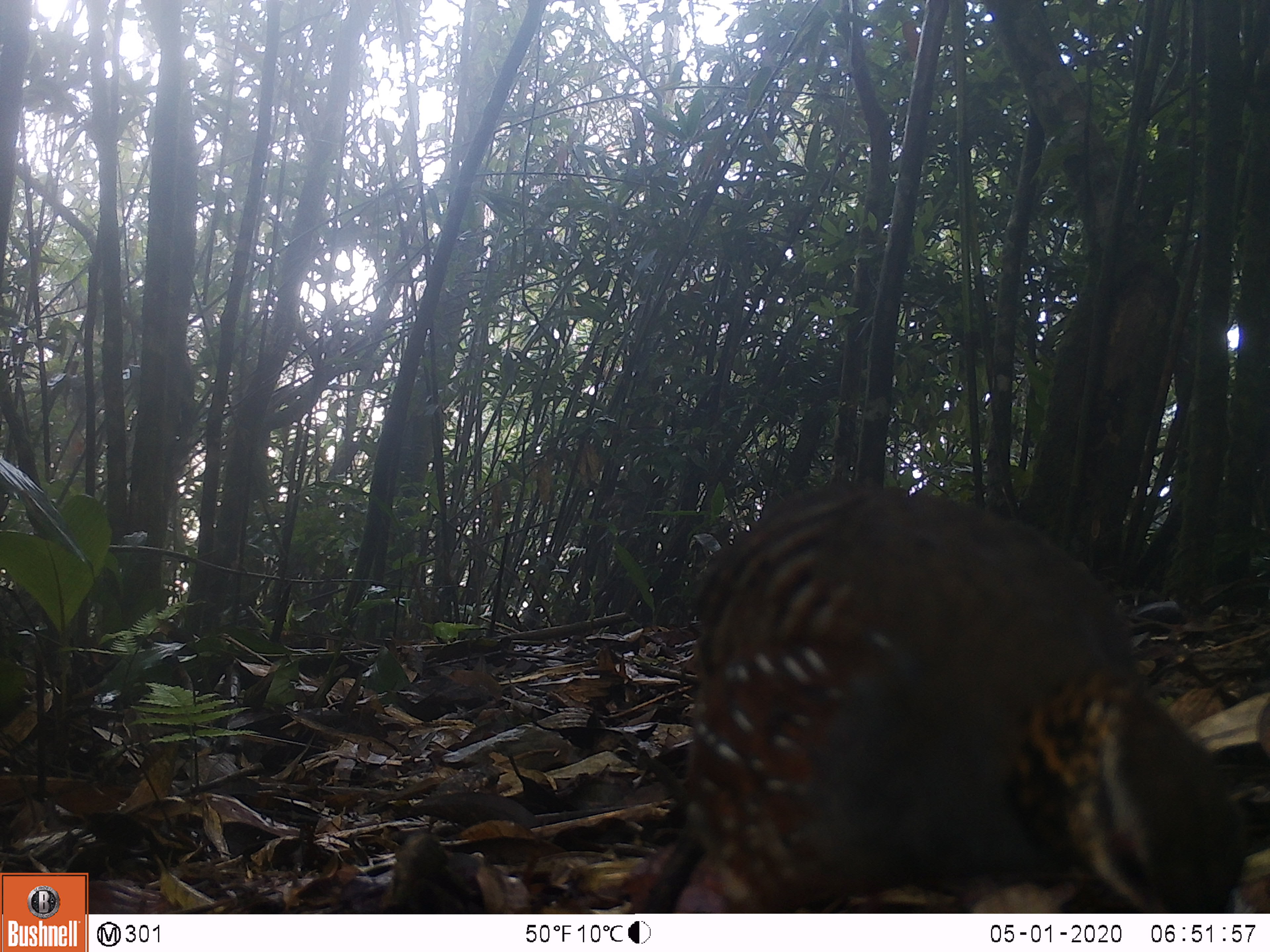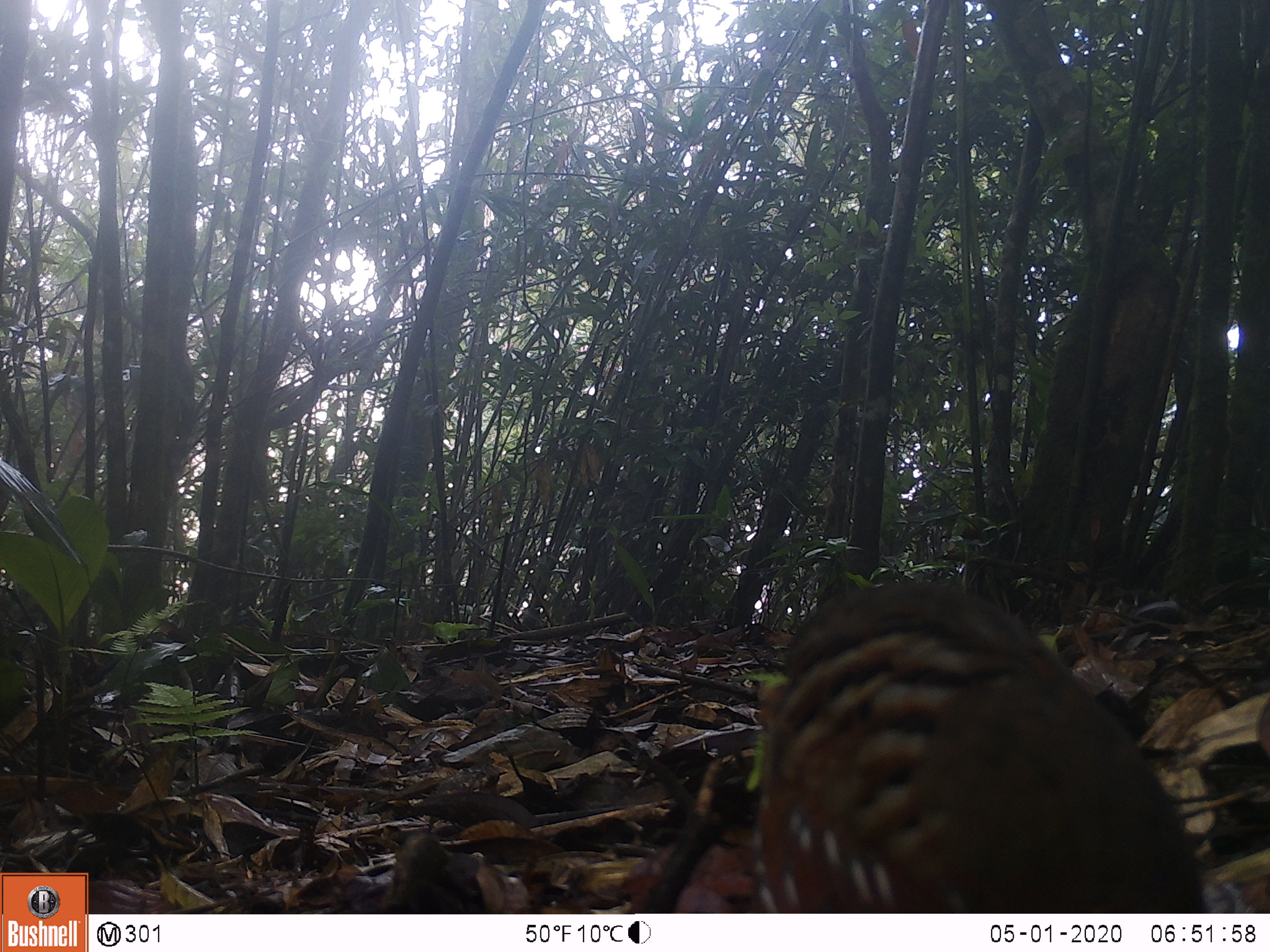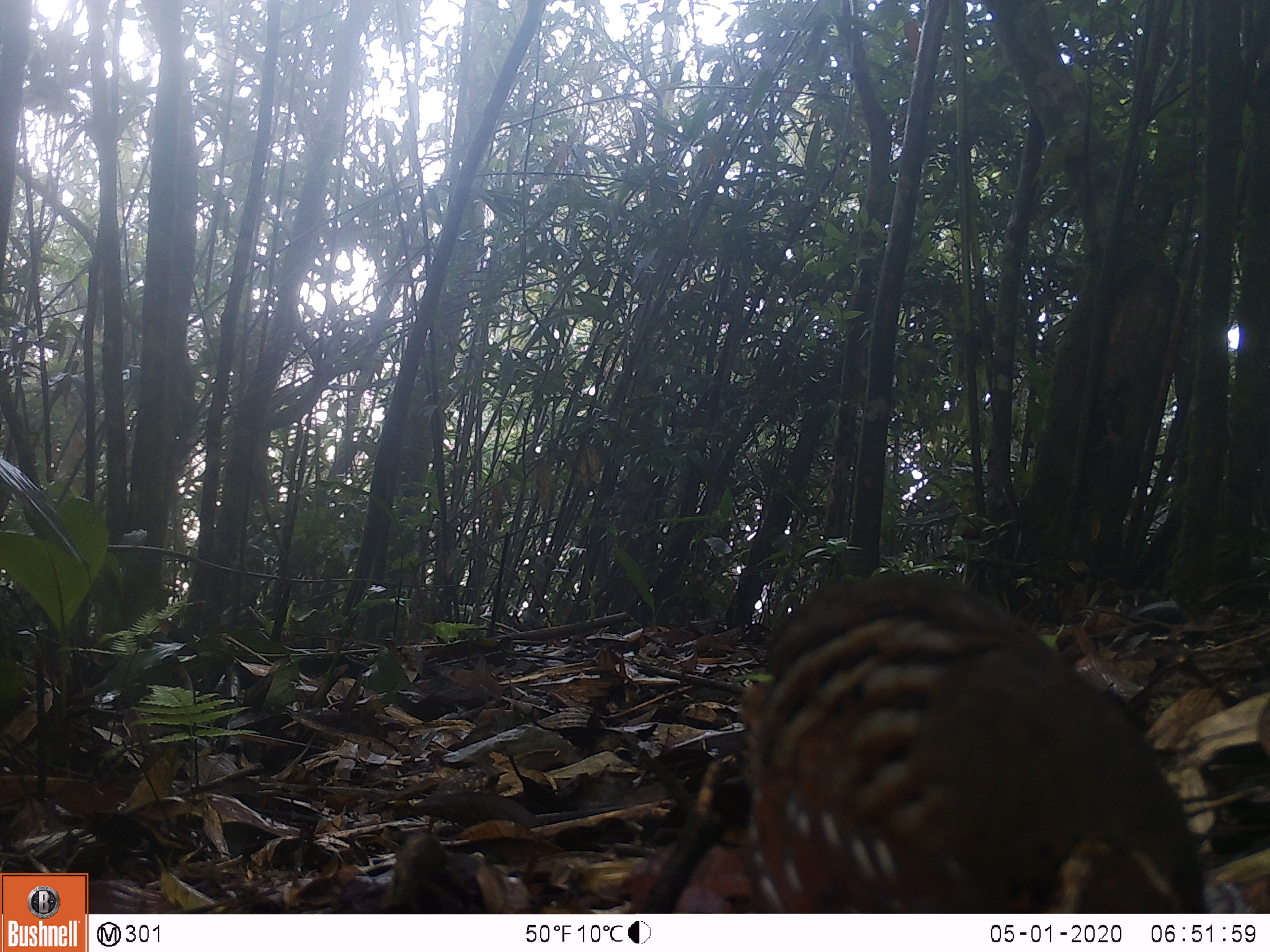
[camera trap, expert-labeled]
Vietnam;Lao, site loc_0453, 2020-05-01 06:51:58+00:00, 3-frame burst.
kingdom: Animalia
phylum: Chordata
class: Aves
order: Galliformes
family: Phasianidae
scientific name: Phasianidae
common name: partridge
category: unidentified partridge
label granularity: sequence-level